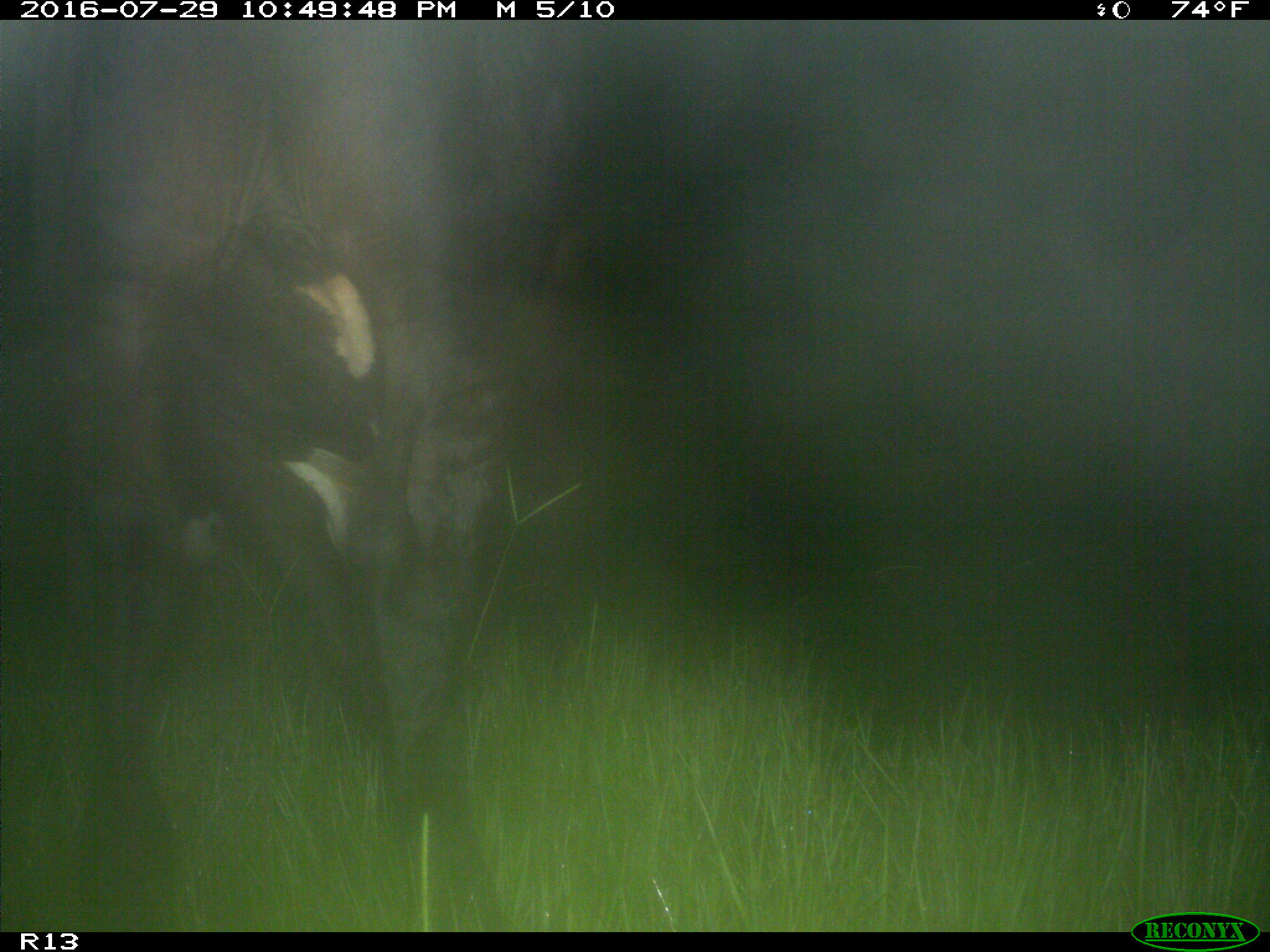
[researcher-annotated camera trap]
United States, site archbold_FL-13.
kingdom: Animalia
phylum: Chordata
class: Mammalia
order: Artiodactyla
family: Bovidae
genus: Bos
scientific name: Bos taurus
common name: domestic cow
Bos taurus (domestic cow).